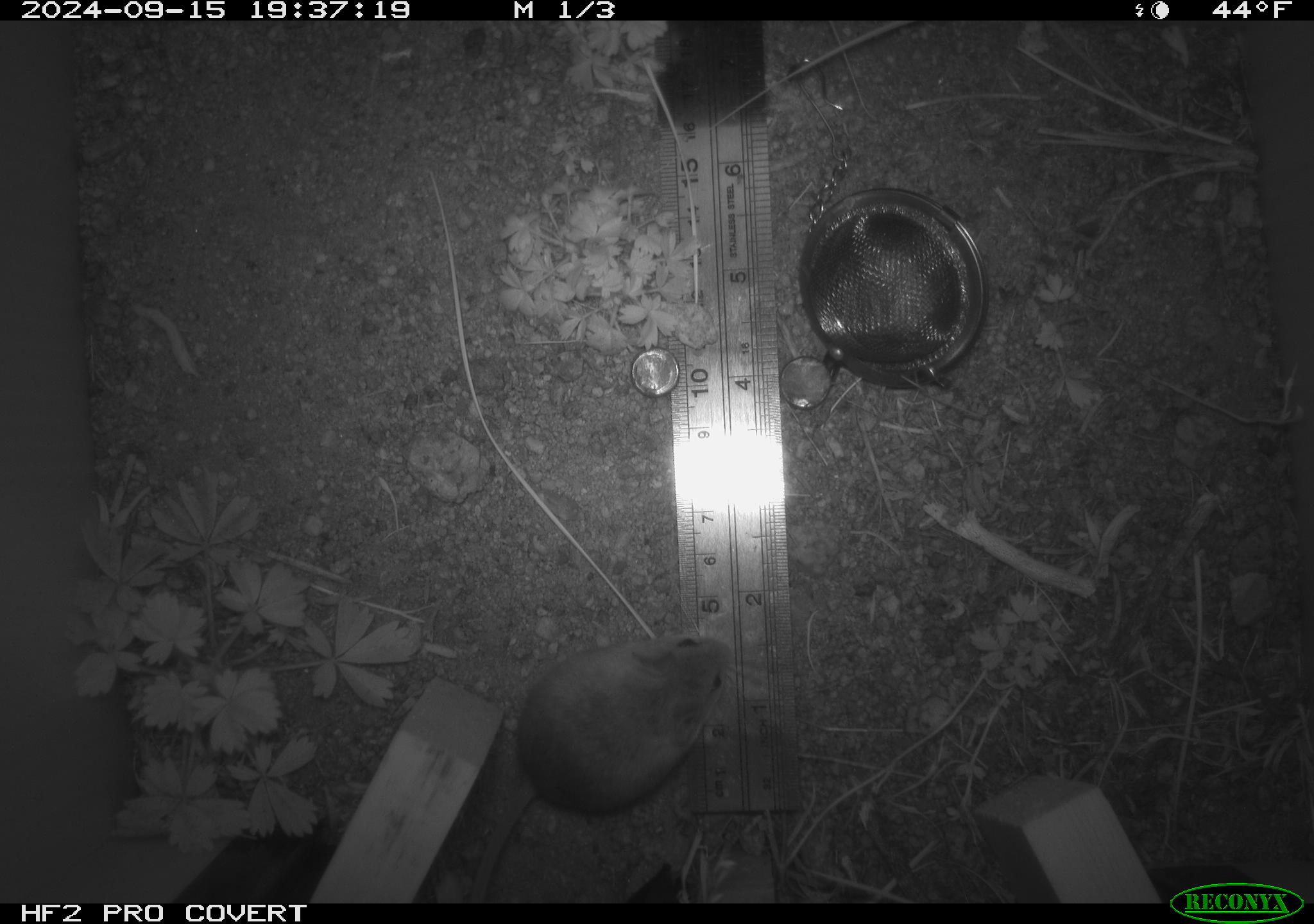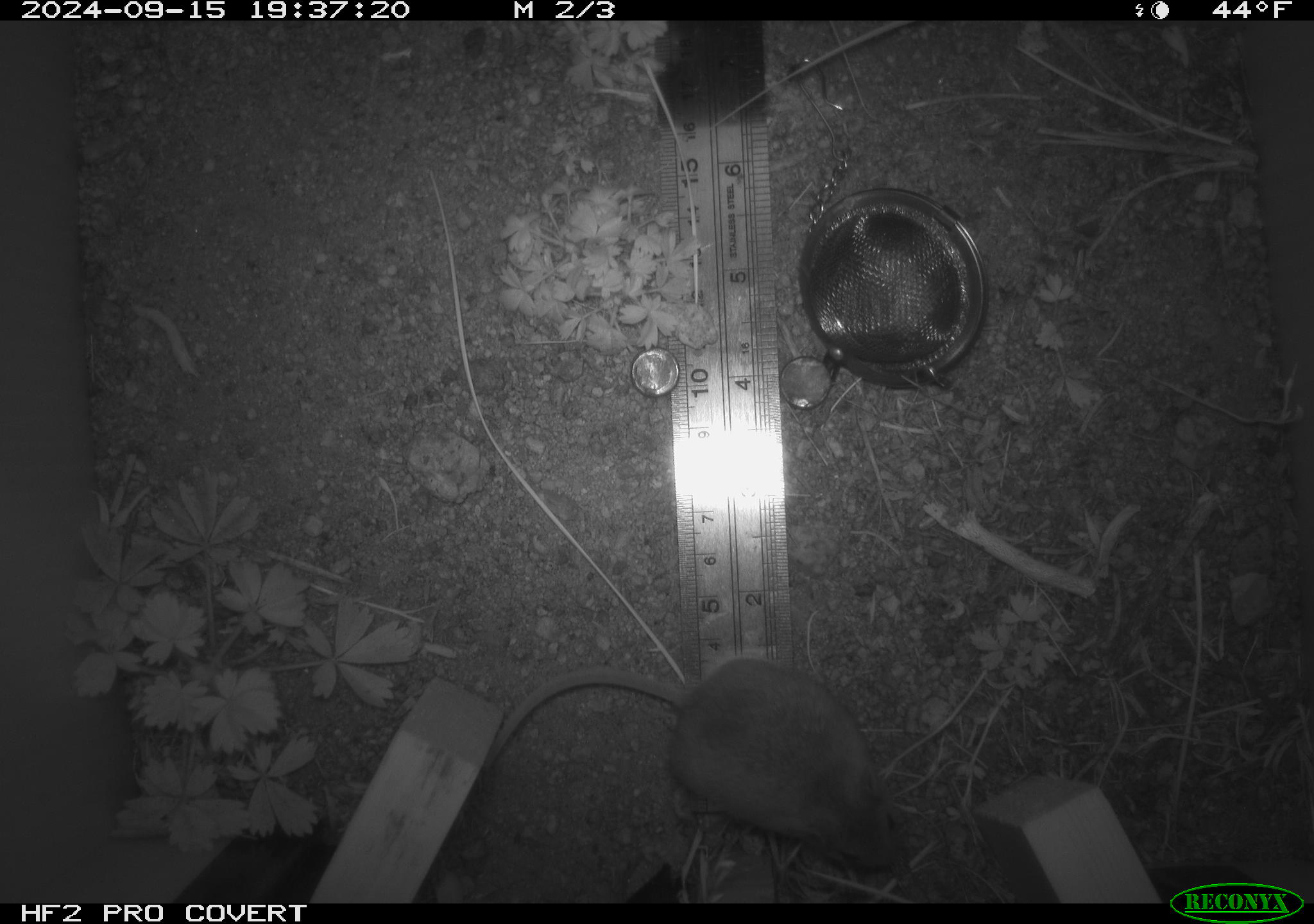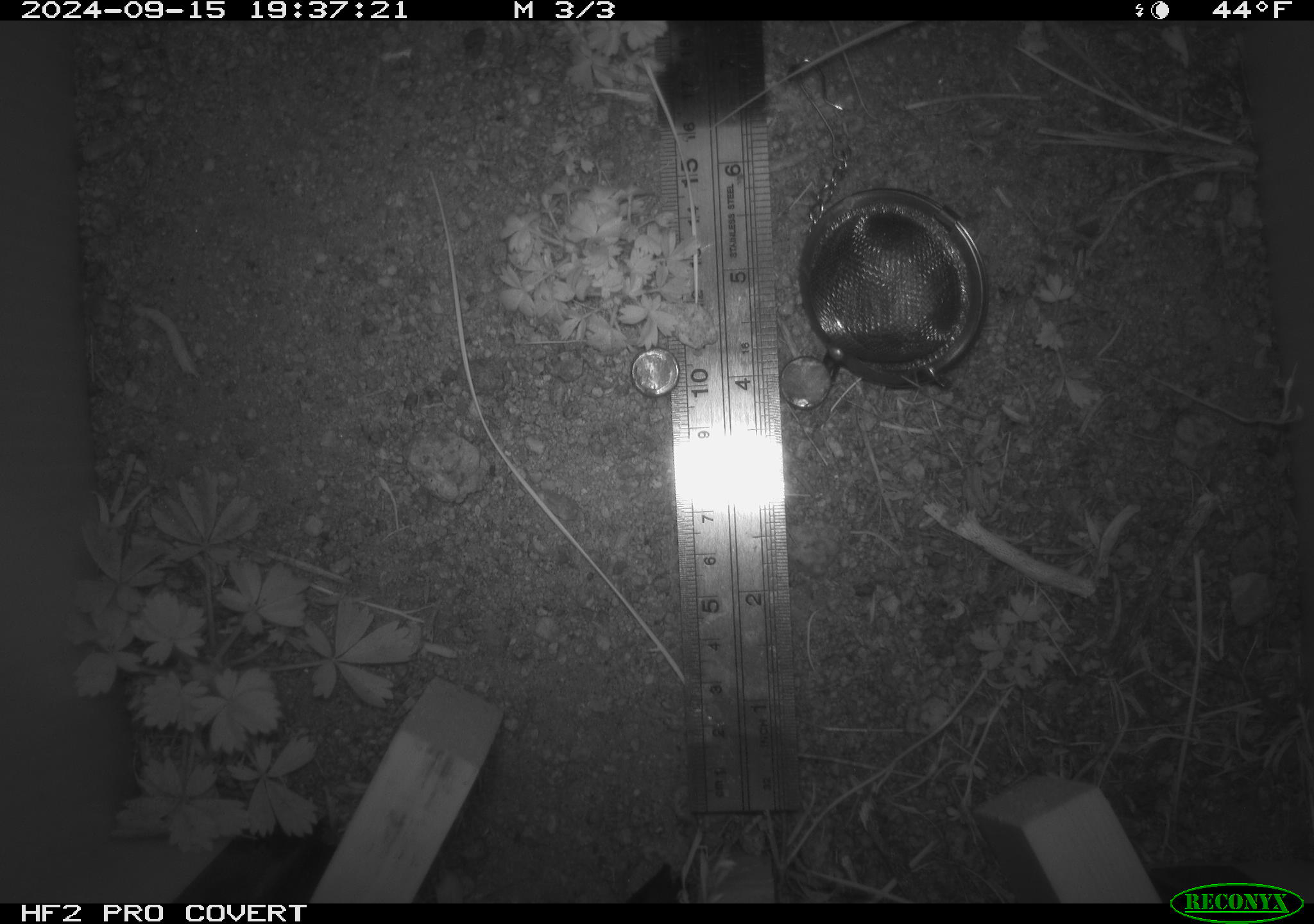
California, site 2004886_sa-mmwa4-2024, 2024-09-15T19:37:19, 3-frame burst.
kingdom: Animalia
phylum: Chordata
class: Mammalia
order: Rodentia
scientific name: Rodentia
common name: mouse species